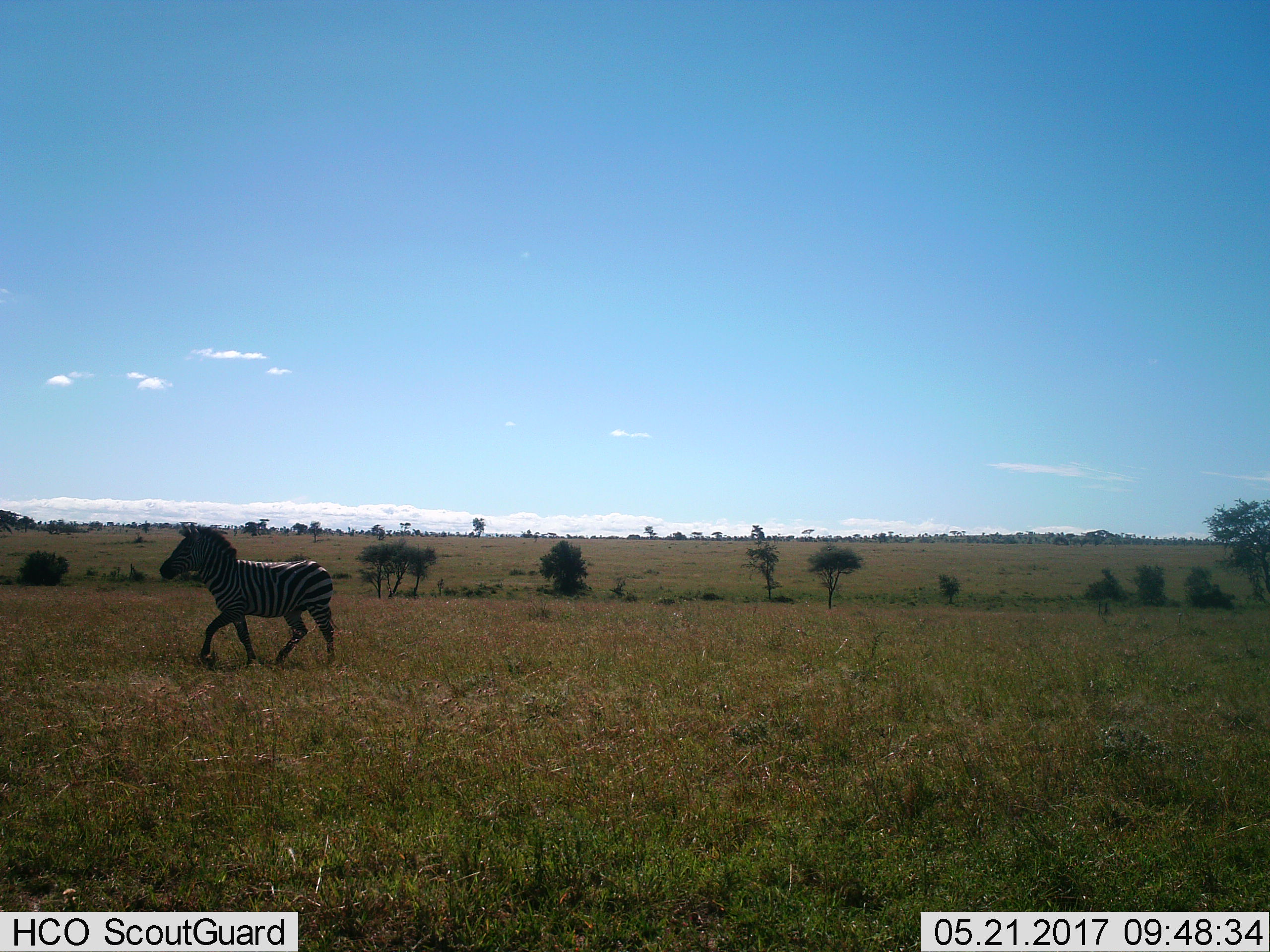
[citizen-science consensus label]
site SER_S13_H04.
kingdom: Animalia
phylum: Chordata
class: Mammalia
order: Perissodactyla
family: Equidae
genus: Equus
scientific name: Equus quagga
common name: plains zebra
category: zebraplains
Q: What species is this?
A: Zebraplains (plains zebra) (Equus quagga).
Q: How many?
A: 1.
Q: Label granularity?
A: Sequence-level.